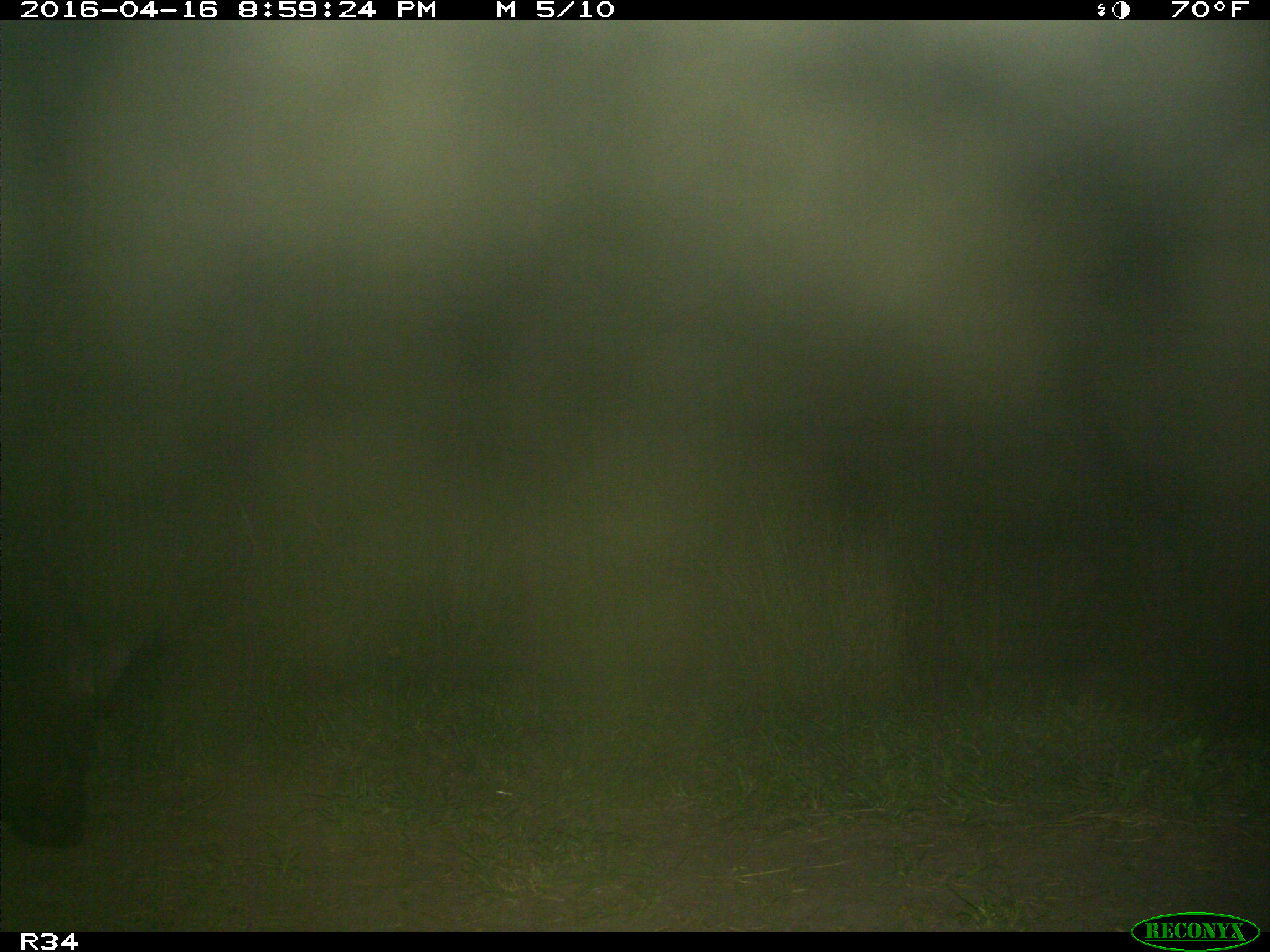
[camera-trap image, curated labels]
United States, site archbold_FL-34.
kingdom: Animalia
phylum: Chordata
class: Mammalia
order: Artiodactyla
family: Suidae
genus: Sus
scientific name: Sus scrofa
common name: wild boar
Sus scrofa (wild boar).